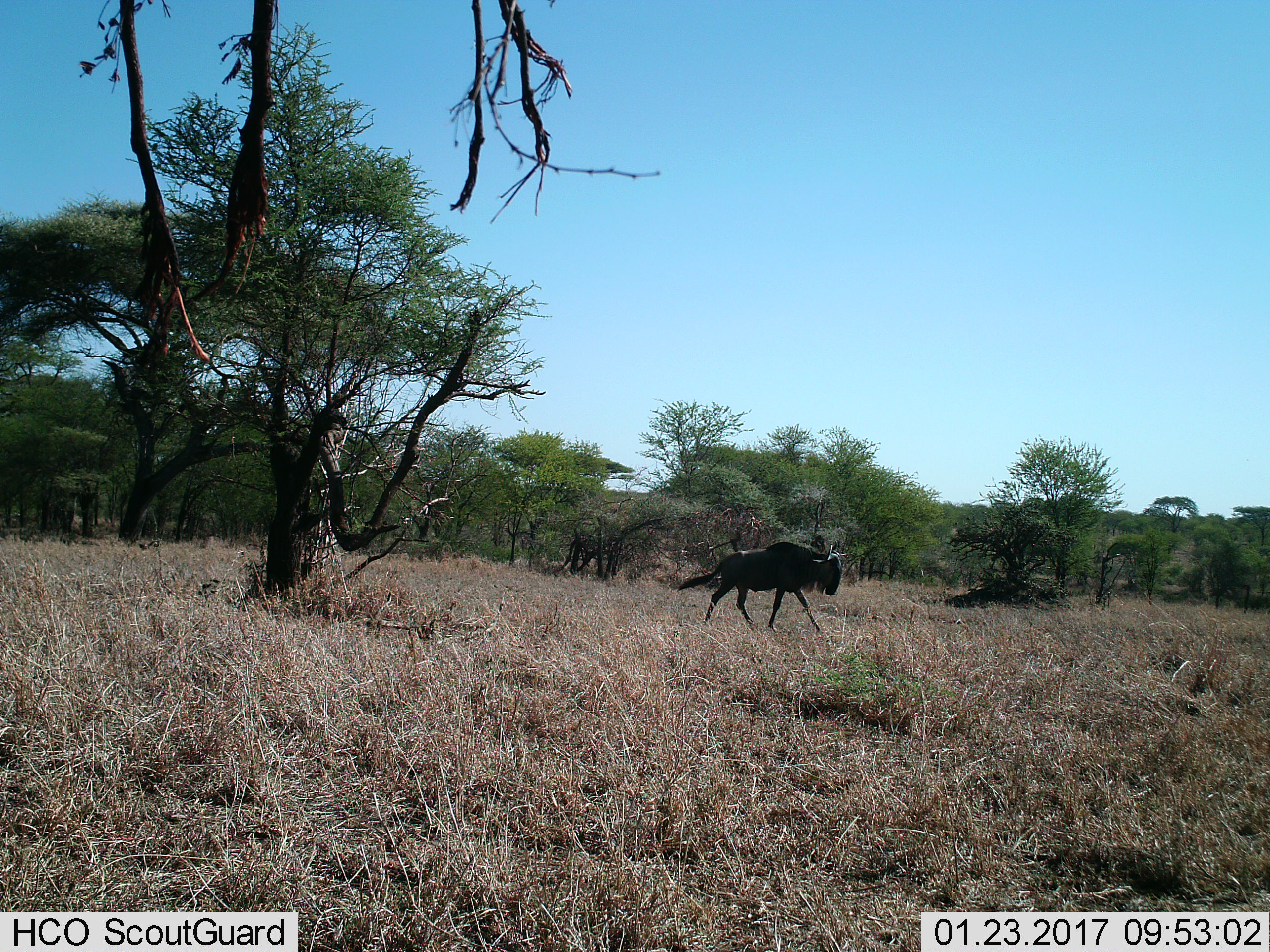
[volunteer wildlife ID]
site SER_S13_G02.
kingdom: Animalia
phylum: Chordata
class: Mammalia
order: Artiodactyla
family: Bovidae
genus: Connochaetes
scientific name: Connochaetes taurinus taurinus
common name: blue wildebeest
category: wildebeestblue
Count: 1.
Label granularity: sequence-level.